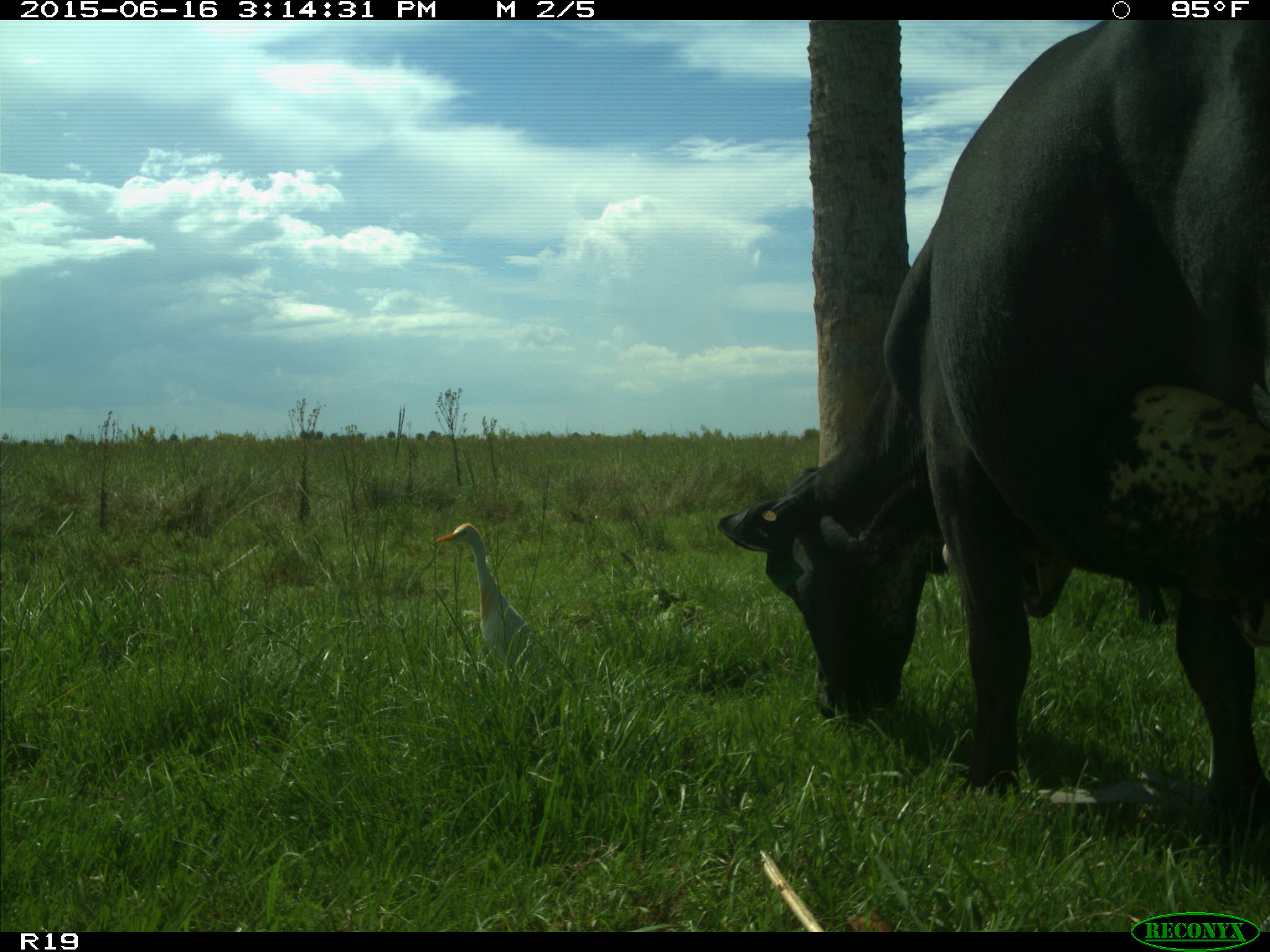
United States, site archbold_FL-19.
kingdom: Animalia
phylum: Chordata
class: Mammalia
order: Artiodactyla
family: Bovidae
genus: Bos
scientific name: Bos taurus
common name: domestic cow